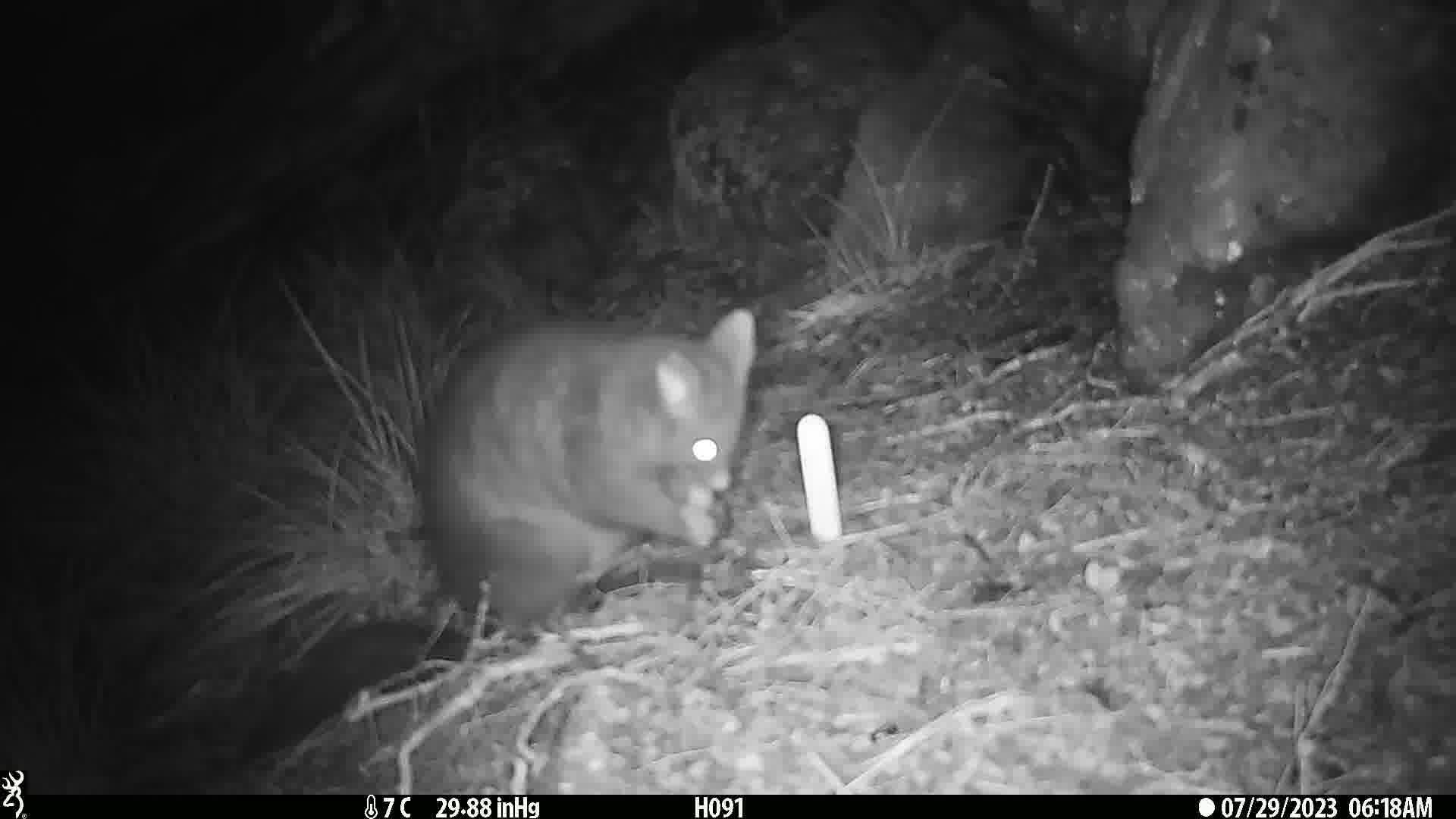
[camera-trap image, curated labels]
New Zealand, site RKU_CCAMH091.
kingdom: Animalia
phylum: Chordata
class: Mammalia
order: Diprotodontia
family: Phalangeridae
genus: Trichosurus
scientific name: Trichosurus vulpecula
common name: common brushtail possum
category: possum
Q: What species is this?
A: Possum (common brushtail possum) (Trichosurus vulpecula).